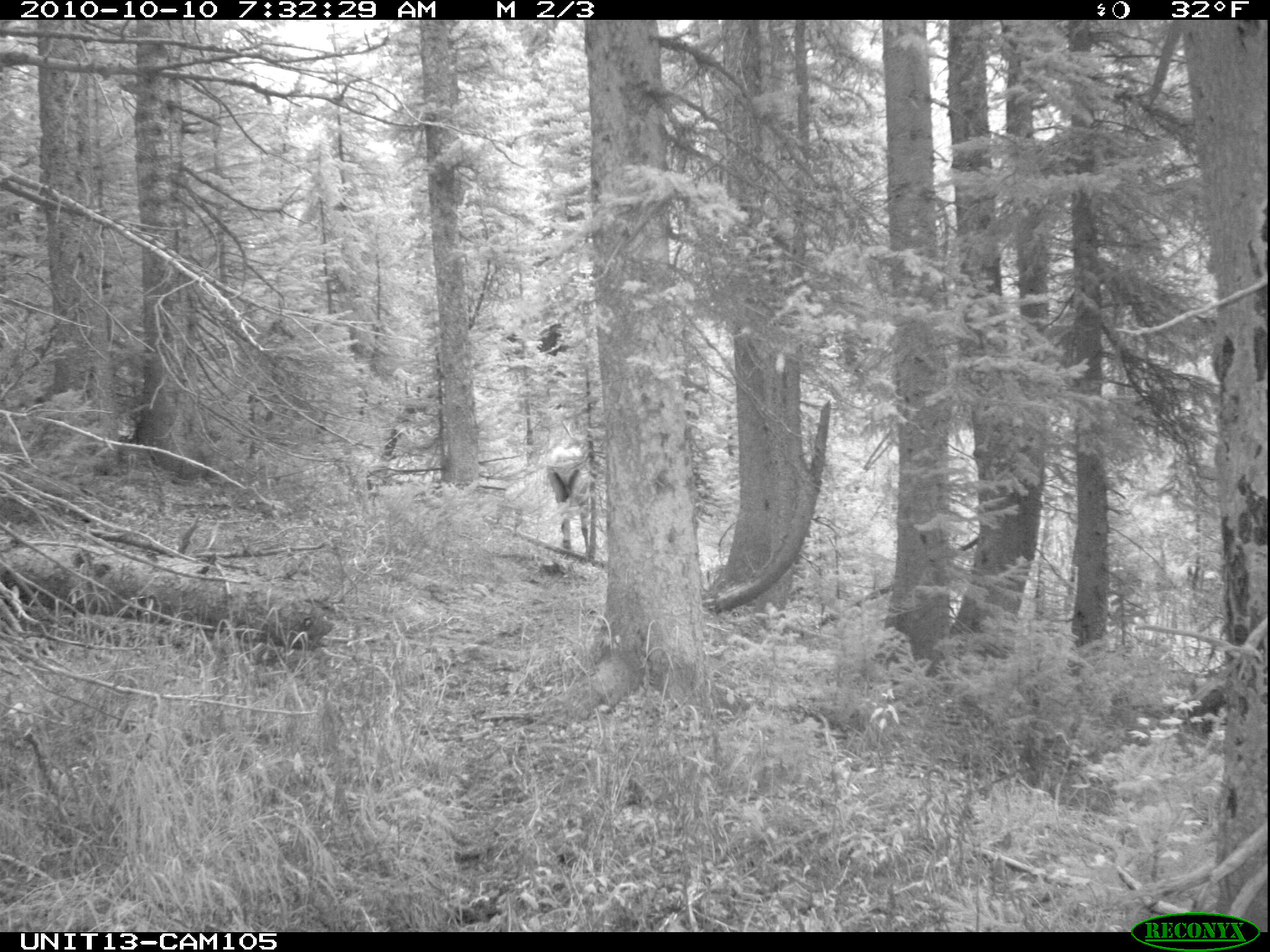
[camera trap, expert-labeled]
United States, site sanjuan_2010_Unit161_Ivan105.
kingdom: Animalia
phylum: Chordata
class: Mammalia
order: Artiodactyla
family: Cervidae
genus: Cervus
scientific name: Cervus elaphus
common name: red deer